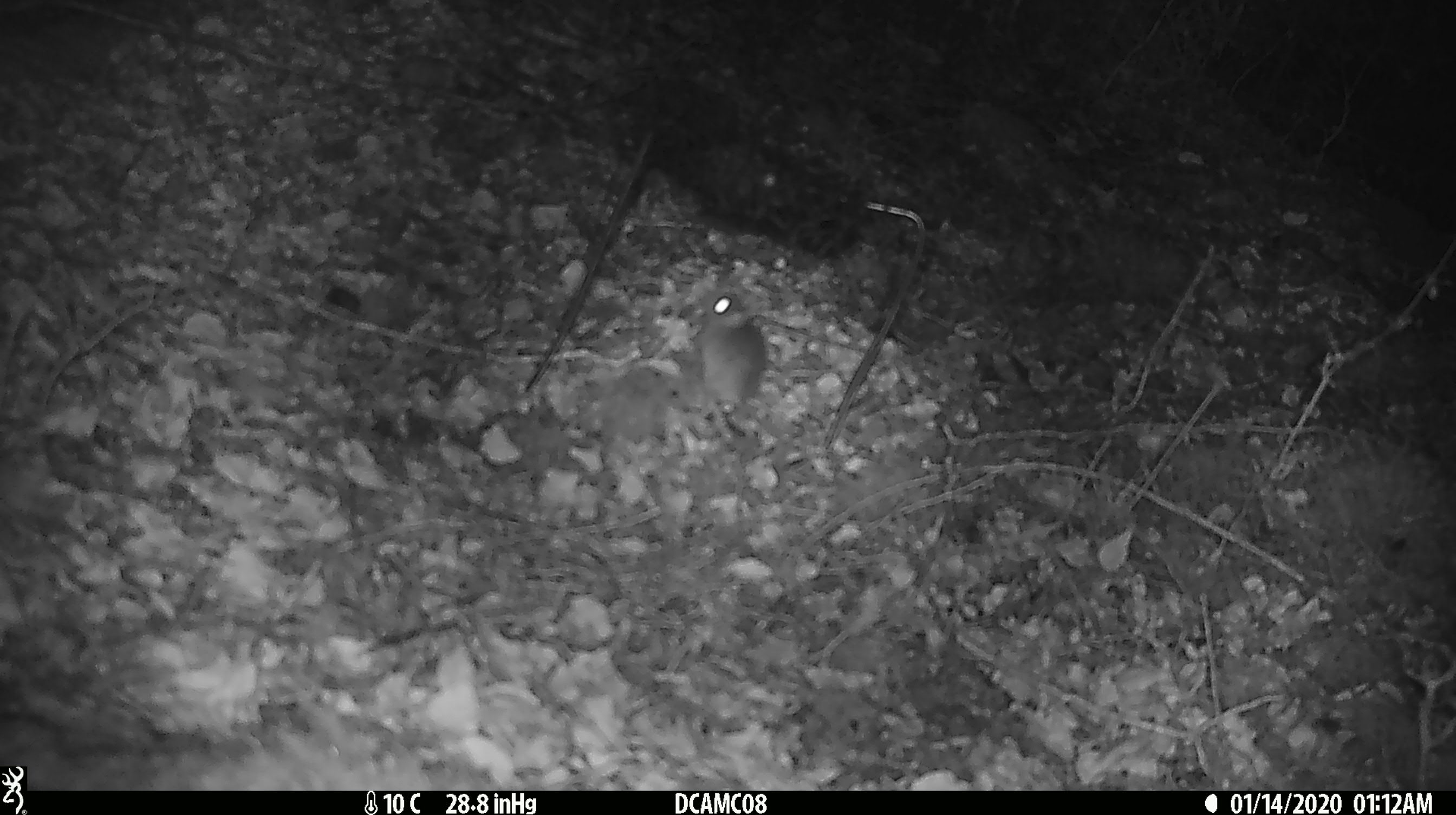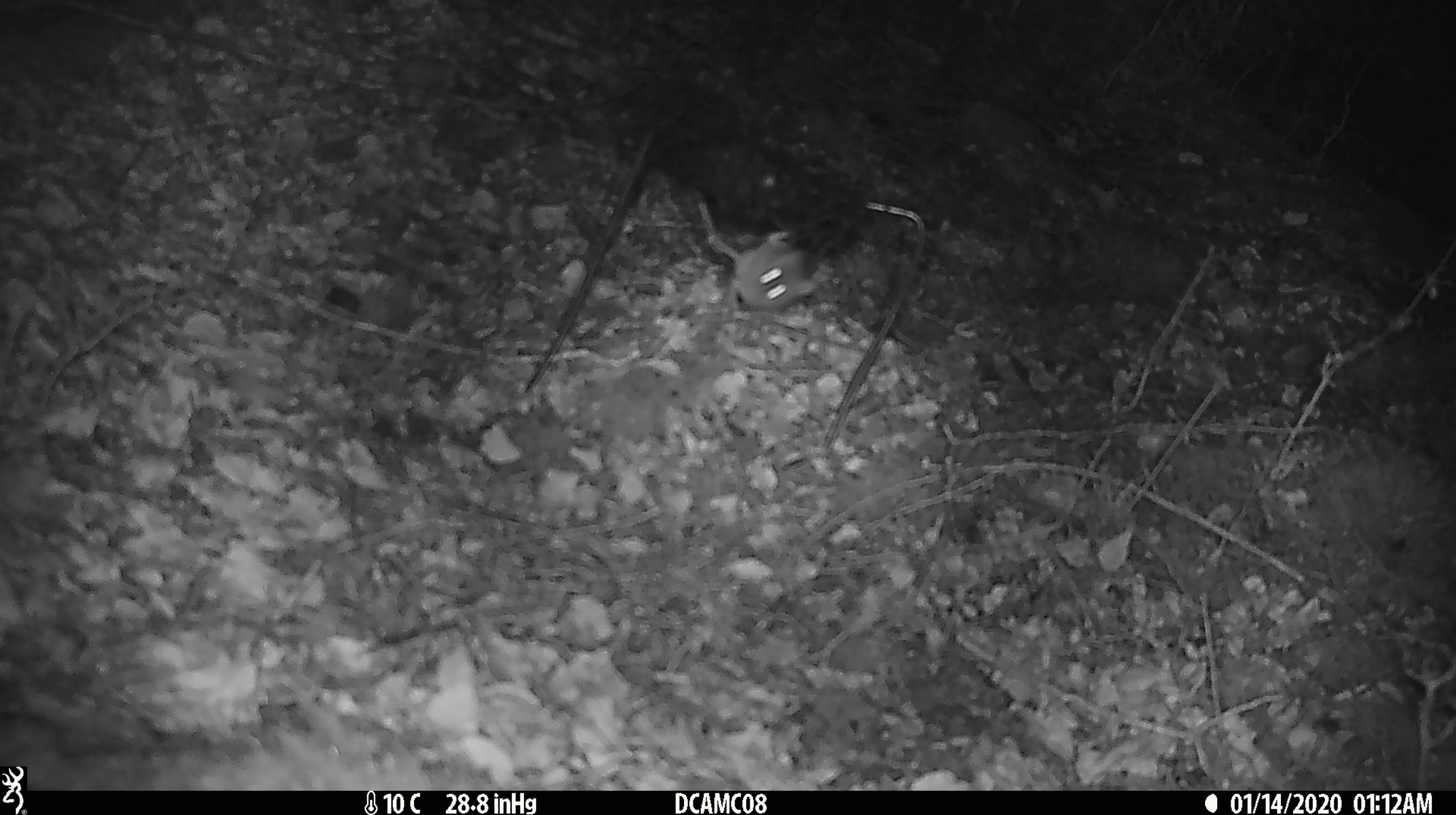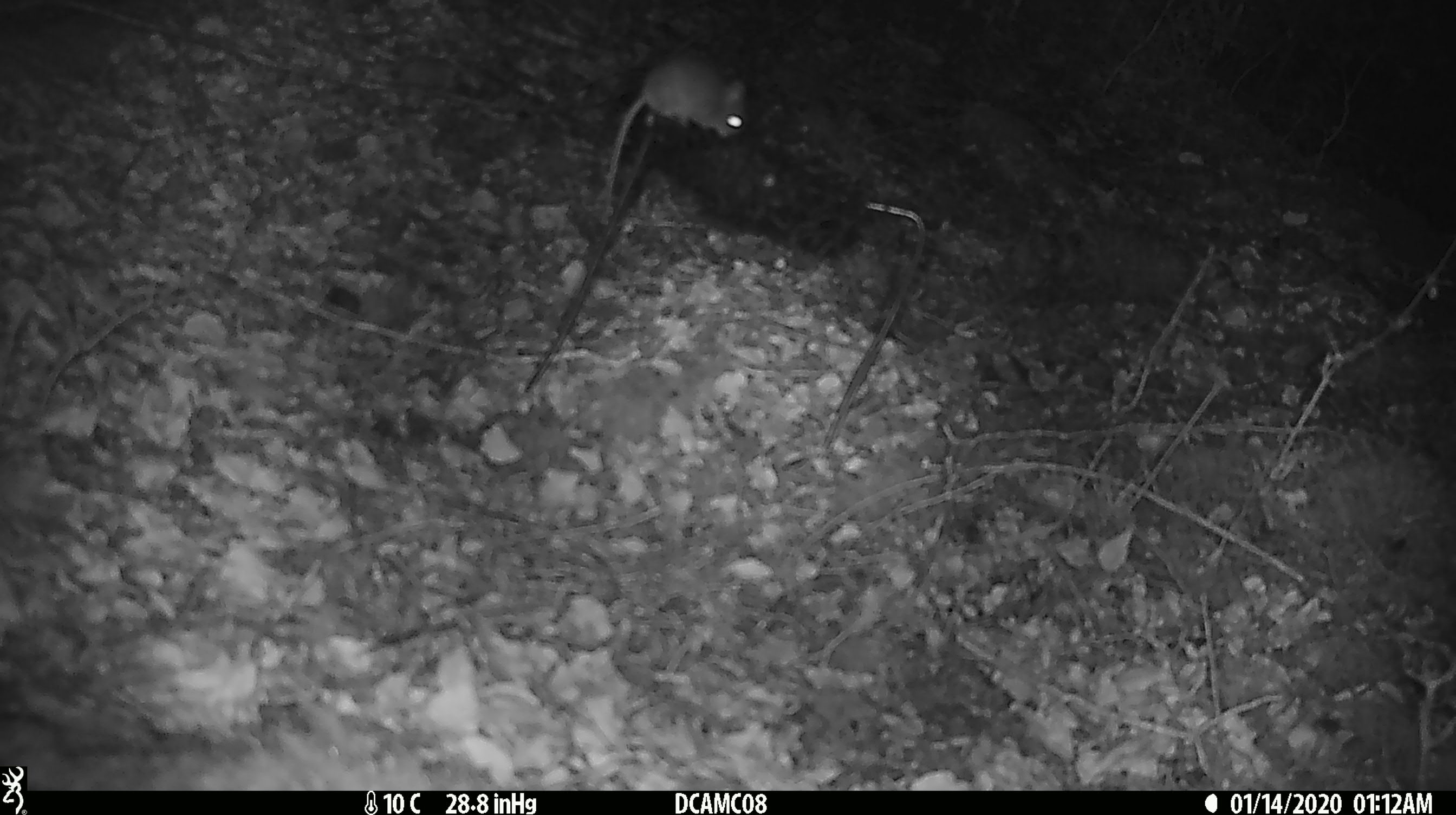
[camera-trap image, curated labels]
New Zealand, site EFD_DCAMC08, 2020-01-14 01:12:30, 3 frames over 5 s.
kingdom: Animalia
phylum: Chordata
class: Mammalia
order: Rodentia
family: Muridae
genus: Mus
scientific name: Mus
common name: mouse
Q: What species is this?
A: Mouse (Mus).